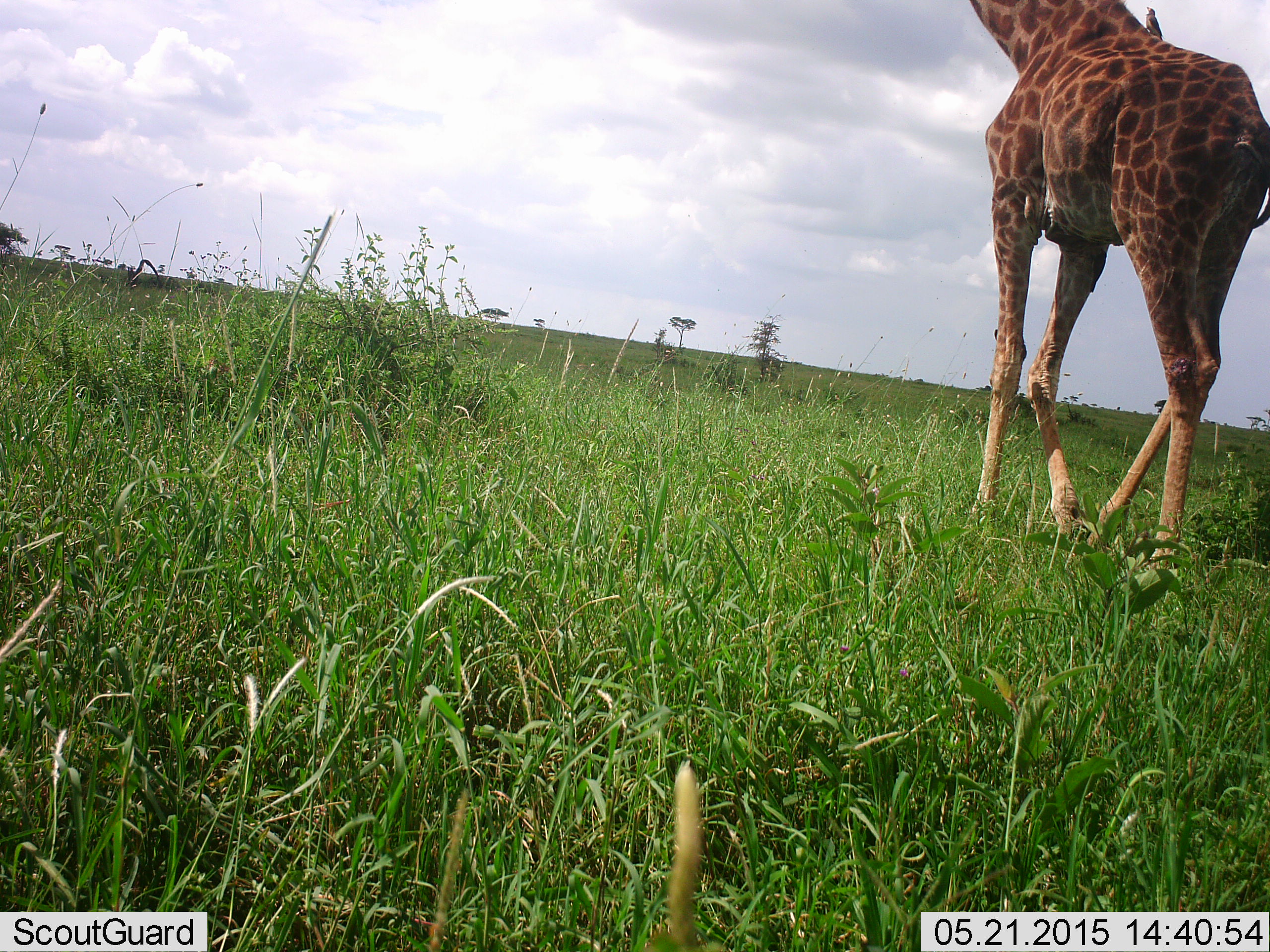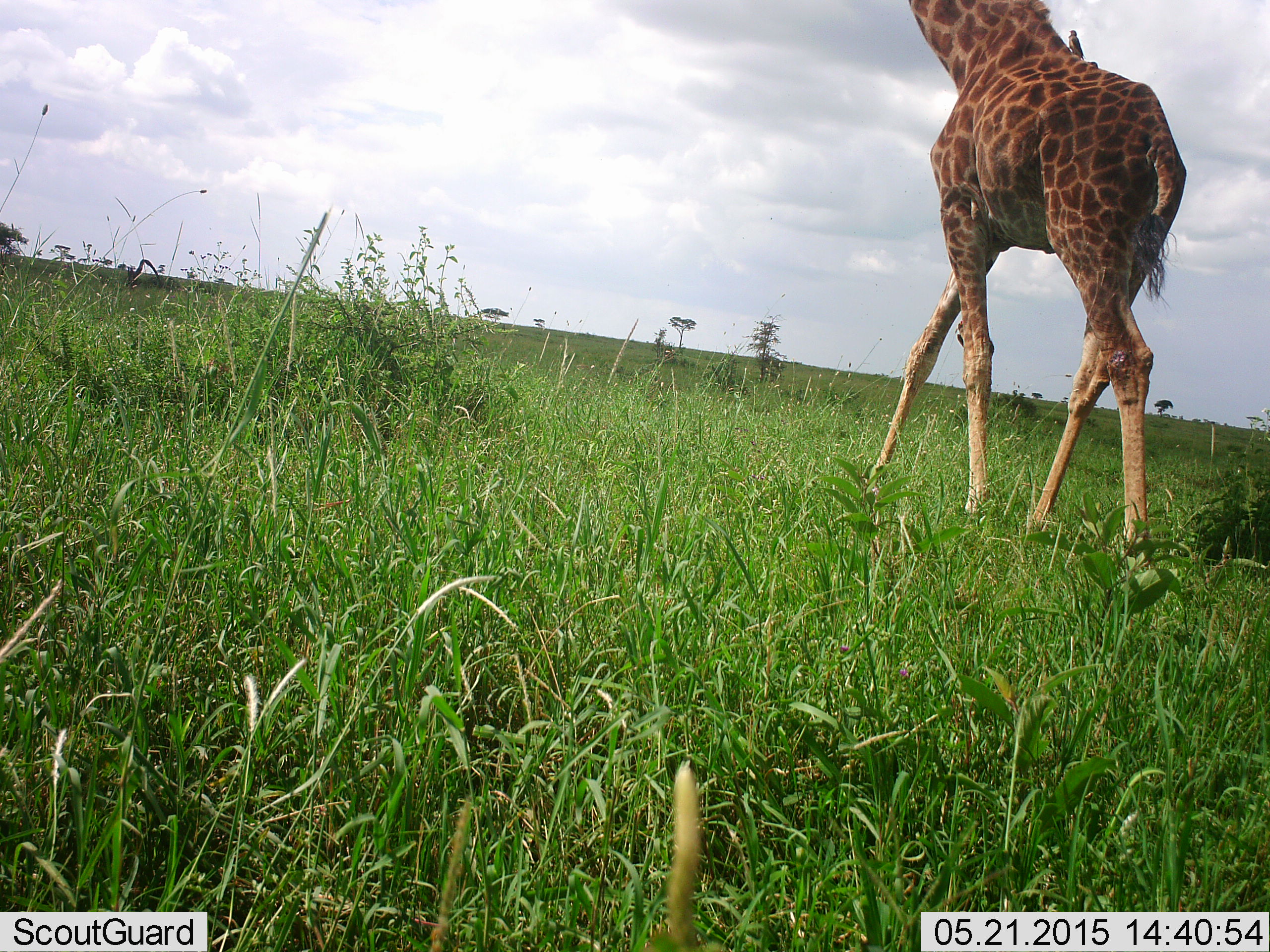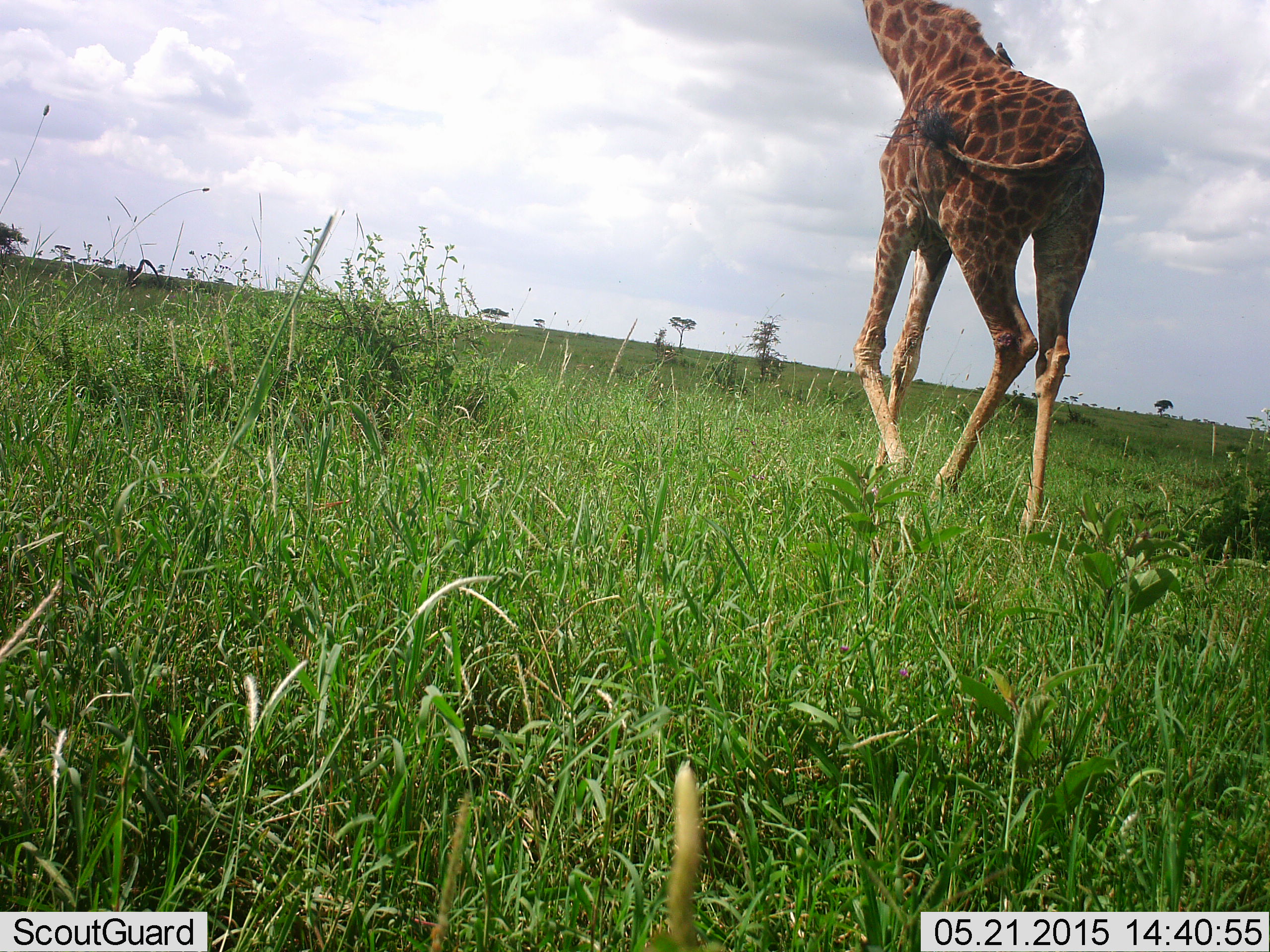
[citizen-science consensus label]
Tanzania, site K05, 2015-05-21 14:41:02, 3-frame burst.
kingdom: Animalia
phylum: Chordata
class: Mammalia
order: Artiodactyla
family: Giraffidae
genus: Giraffa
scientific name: Giraffa camelopardalis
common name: giraffe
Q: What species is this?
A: Giraffe (Giraffa camelopardalis).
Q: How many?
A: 1.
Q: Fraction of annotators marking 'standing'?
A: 0%.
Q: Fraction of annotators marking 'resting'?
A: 0%.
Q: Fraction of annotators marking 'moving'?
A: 100%.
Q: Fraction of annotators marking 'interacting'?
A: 0%.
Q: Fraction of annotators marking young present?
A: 0%.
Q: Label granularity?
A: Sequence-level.